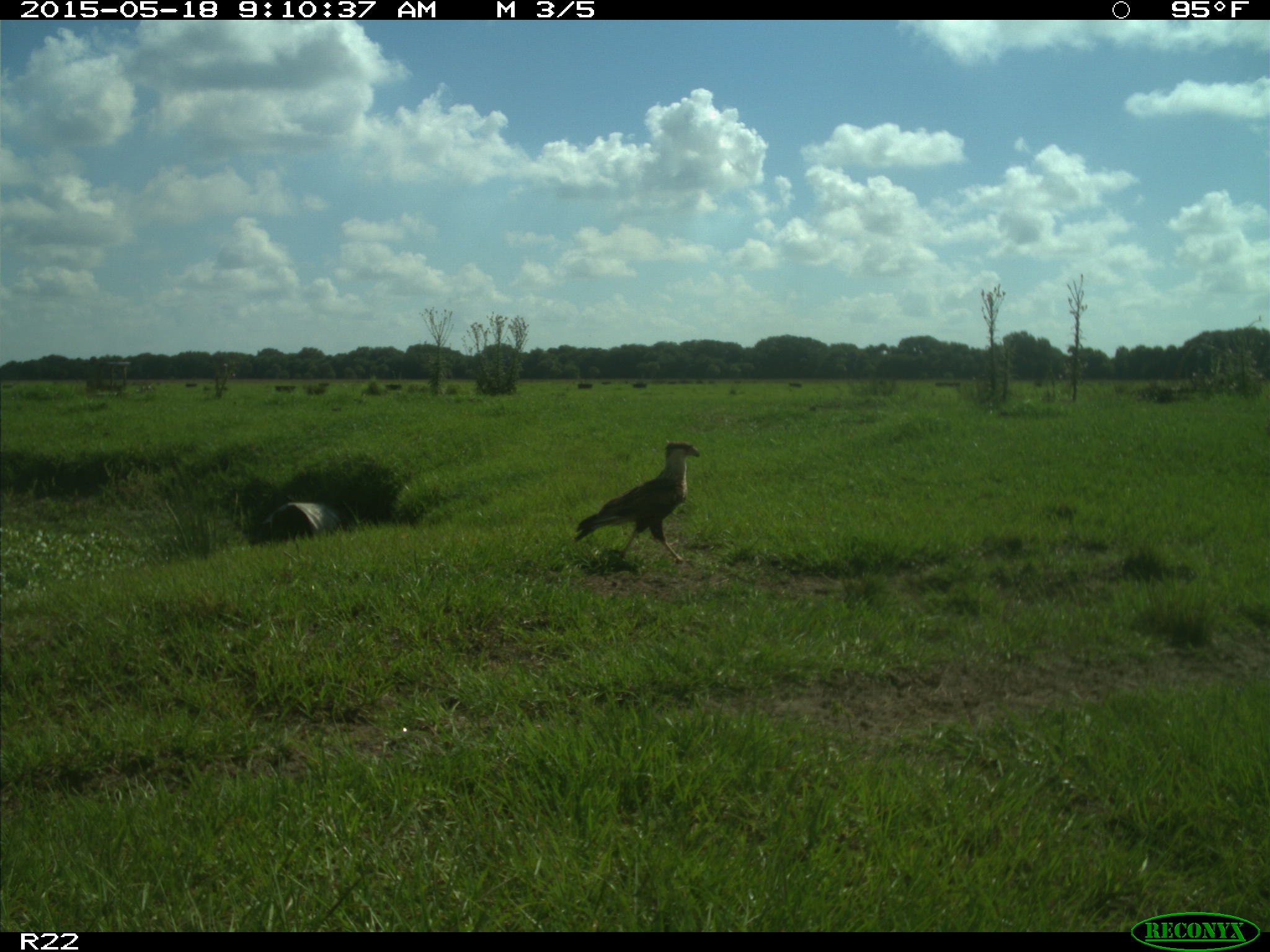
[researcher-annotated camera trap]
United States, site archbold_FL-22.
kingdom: Animalia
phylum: Chordata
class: Aves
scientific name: Aves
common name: birds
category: unidentified bird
Unidentified bird (birds) (Aves).